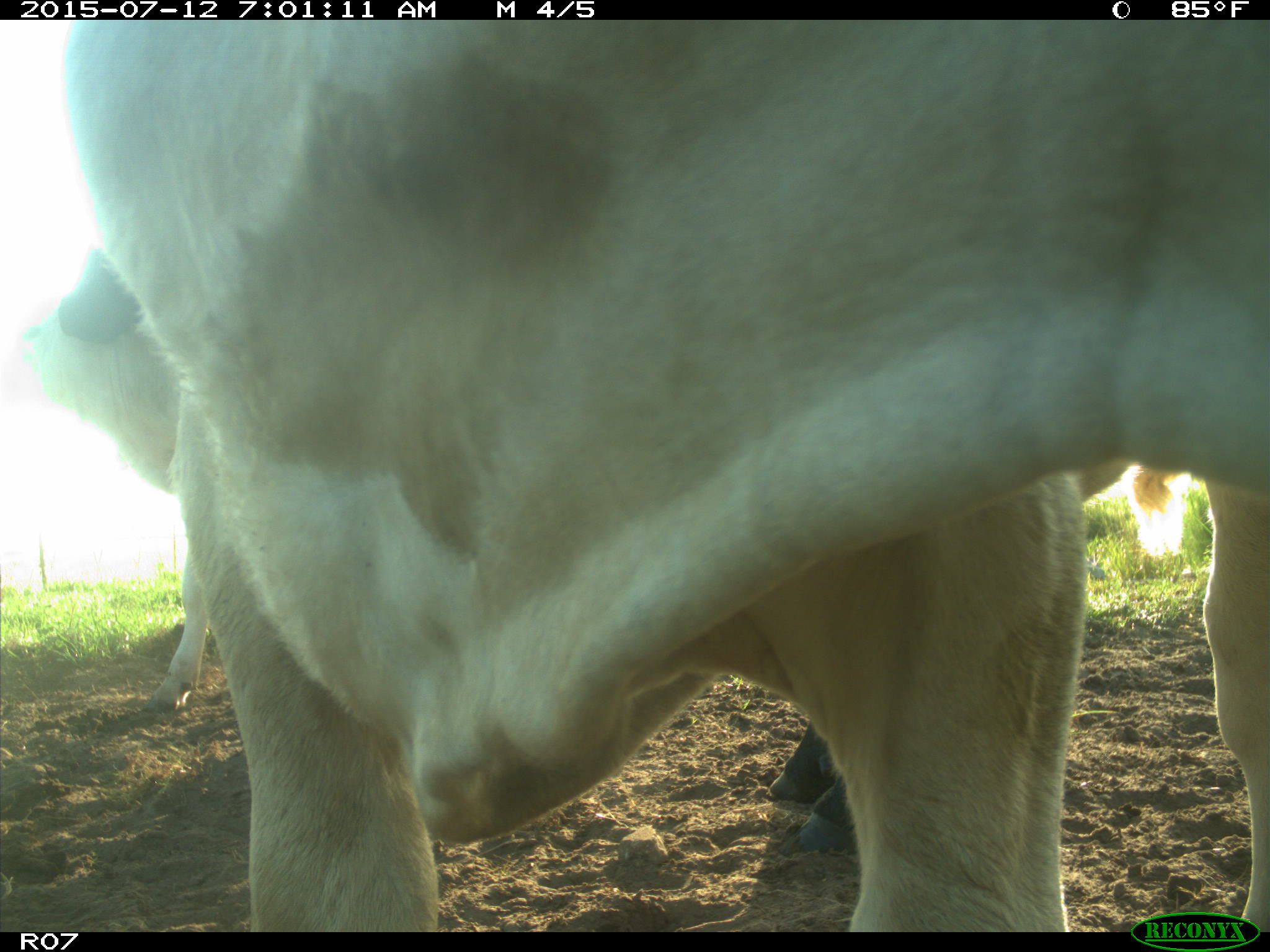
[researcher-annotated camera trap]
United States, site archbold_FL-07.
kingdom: Animalia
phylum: Chordata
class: Mammalia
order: Artiodactyla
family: Bovidae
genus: Bos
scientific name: Bos taurus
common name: domestic cow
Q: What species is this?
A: Bos taurus (domestic cow).